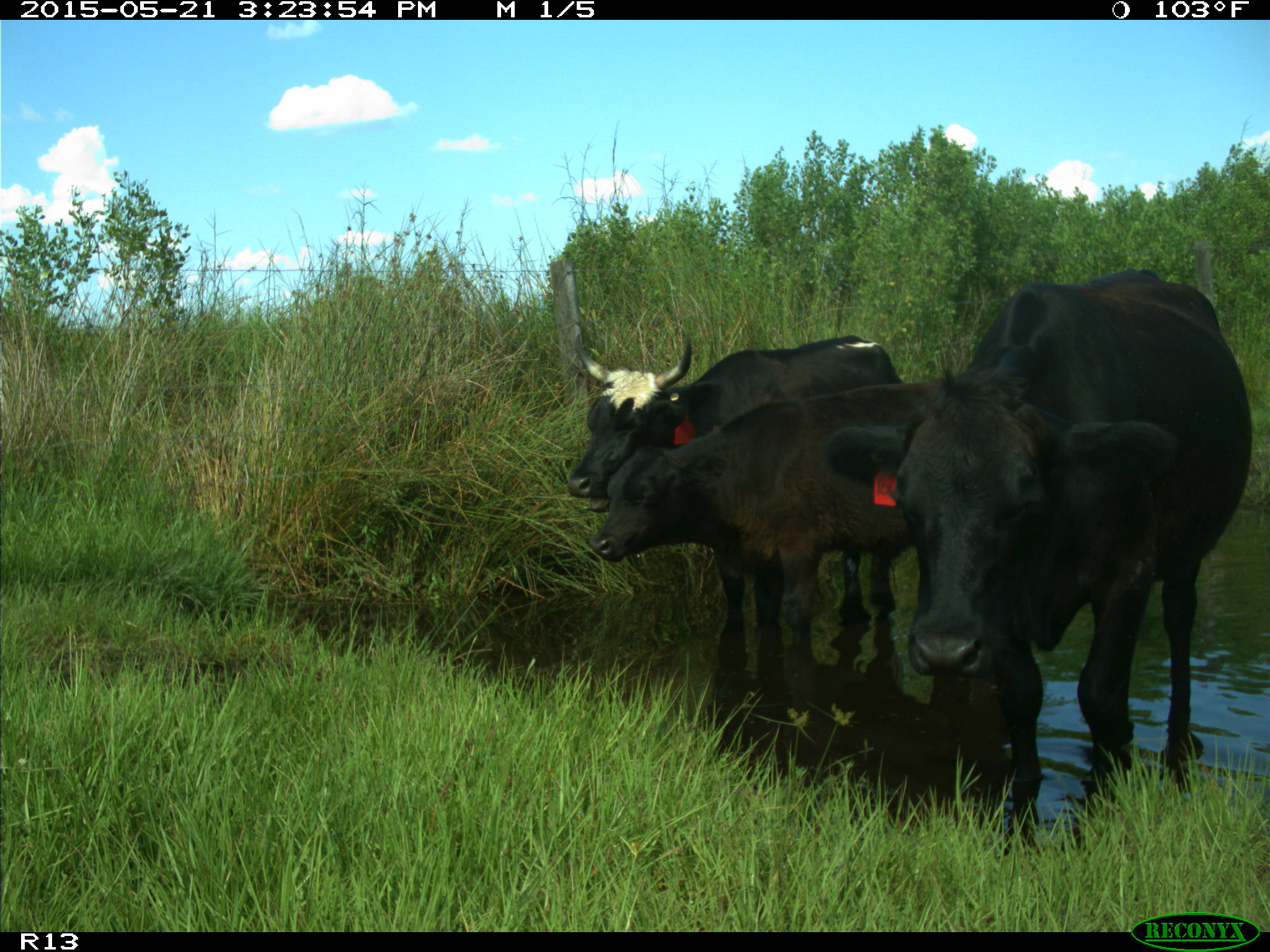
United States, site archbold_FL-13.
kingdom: Animalia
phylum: Chordata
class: Mammalia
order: Artiodactyla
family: Bovidae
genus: Bos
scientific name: Bos taurus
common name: domestic cow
Bos taurus (domestic cow).